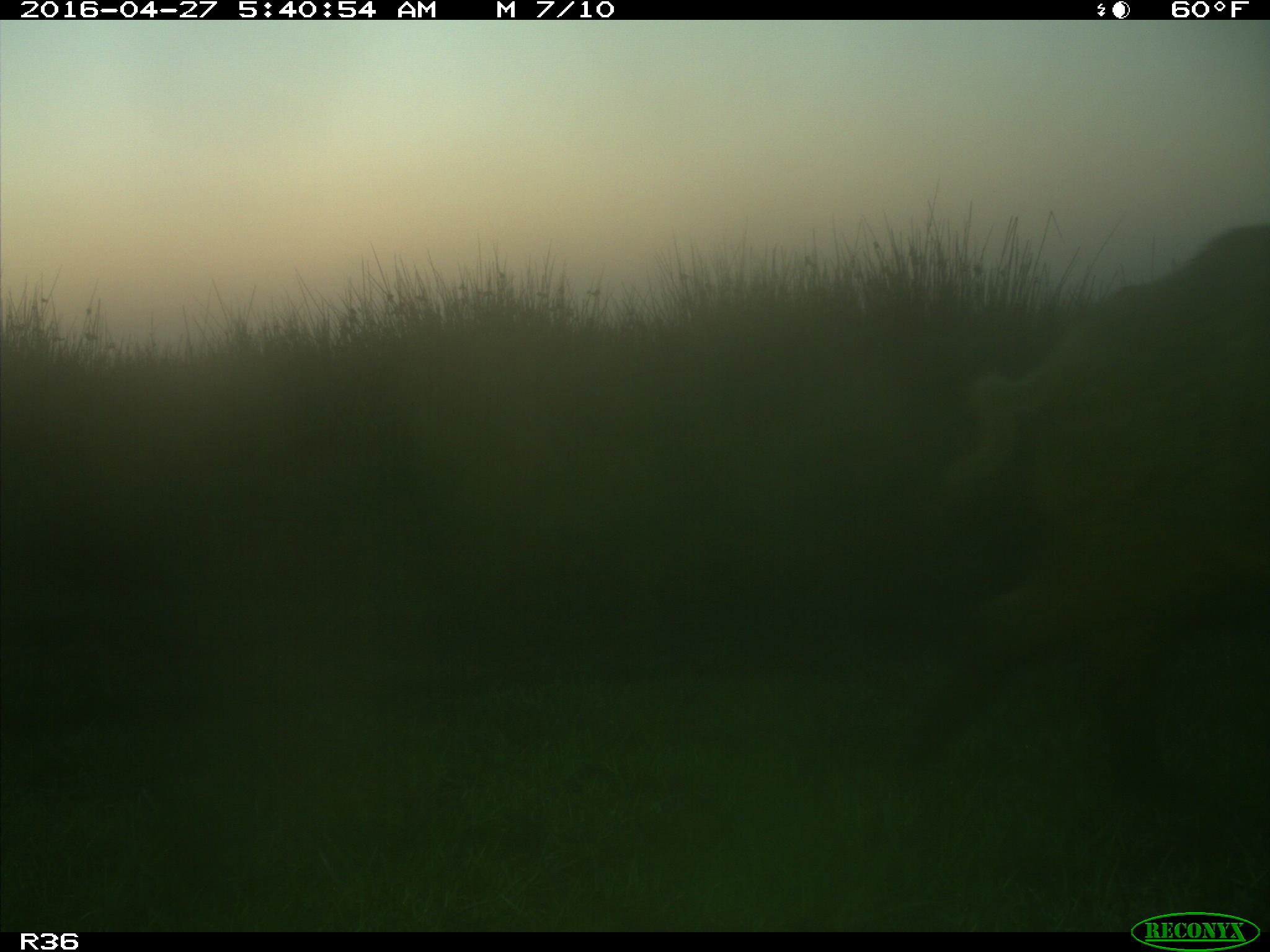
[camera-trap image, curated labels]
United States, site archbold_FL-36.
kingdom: Animalia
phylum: Chordata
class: Mammalia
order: Artiodactyla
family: Suidae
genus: Sus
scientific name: Sus scrofa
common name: wild boar